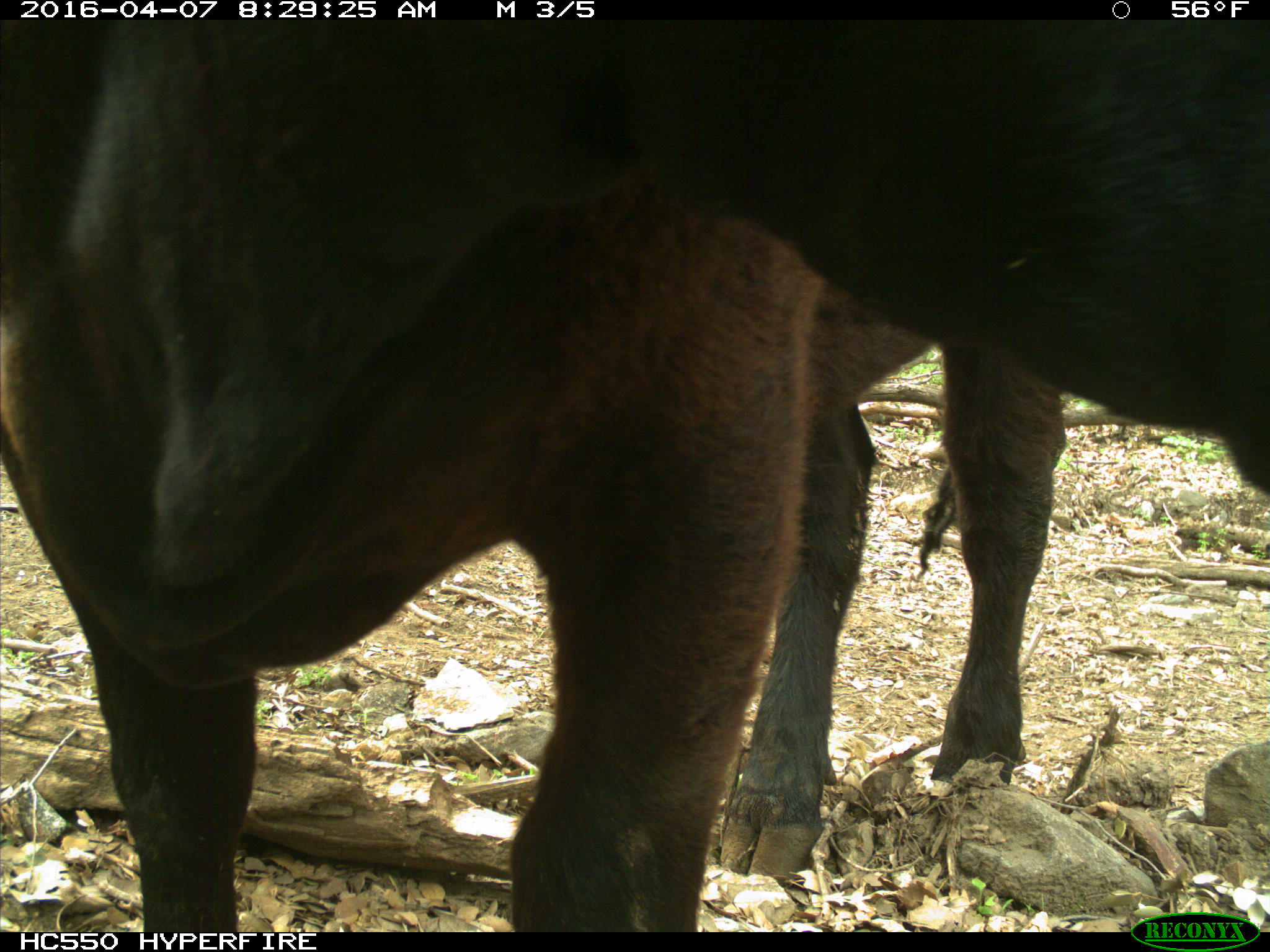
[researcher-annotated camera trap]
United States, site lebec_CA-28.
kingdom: Animalia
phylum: Chordata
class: Mammalia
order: Artiodactyla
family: Bovidae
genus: Bos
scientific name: Bos taurus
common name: domestic cow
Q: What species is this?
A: Bos taurus (domestic cow).